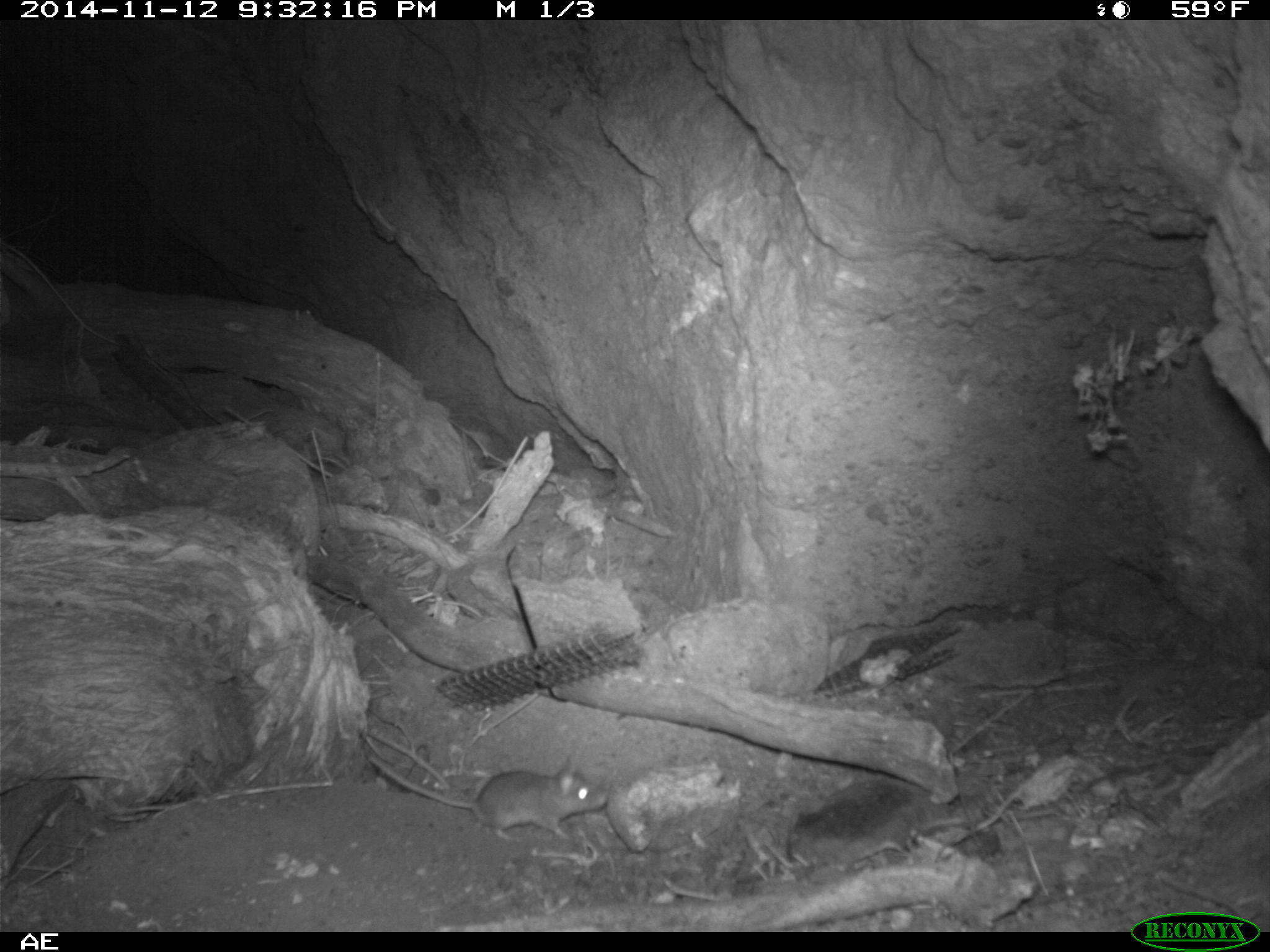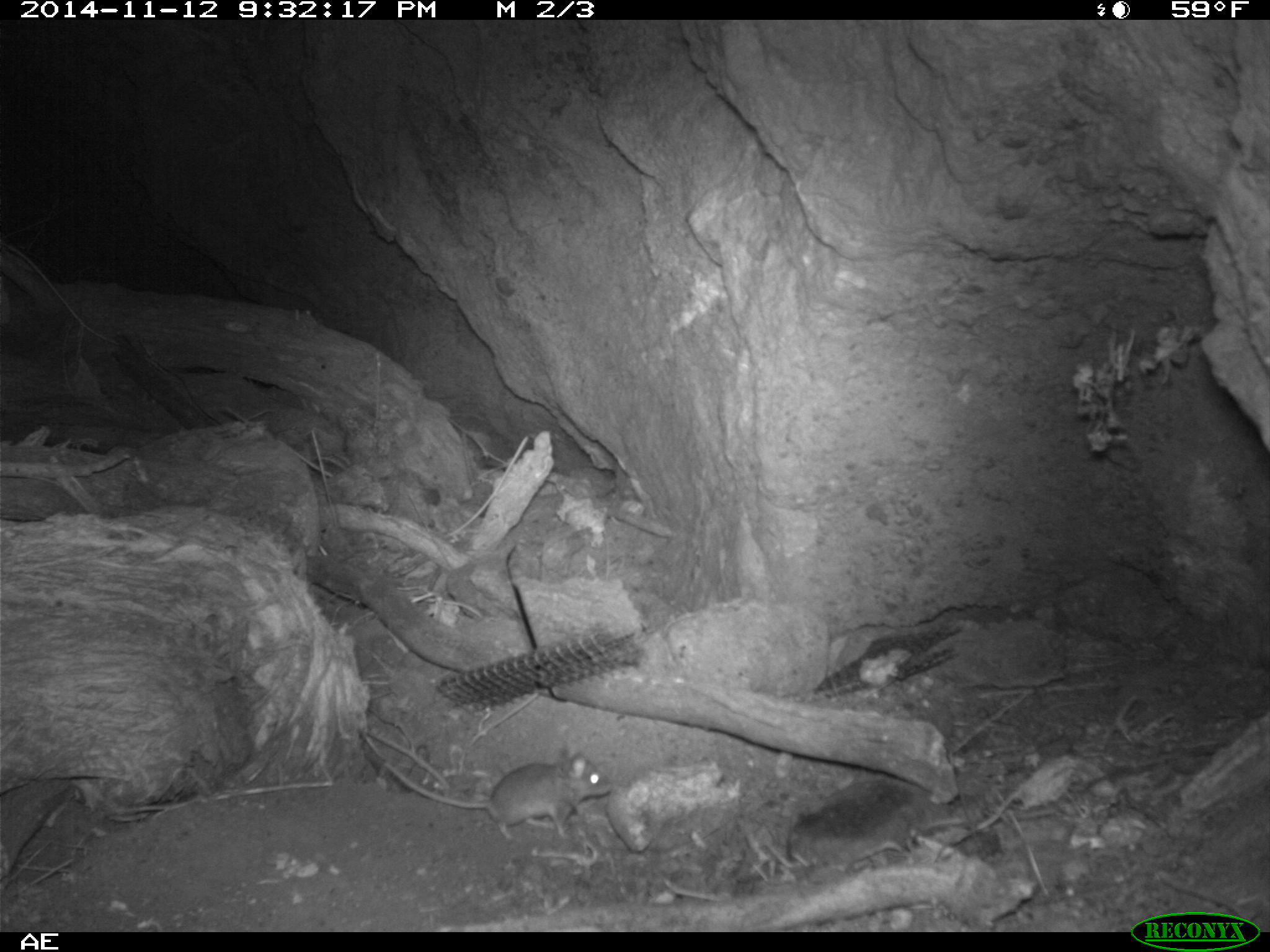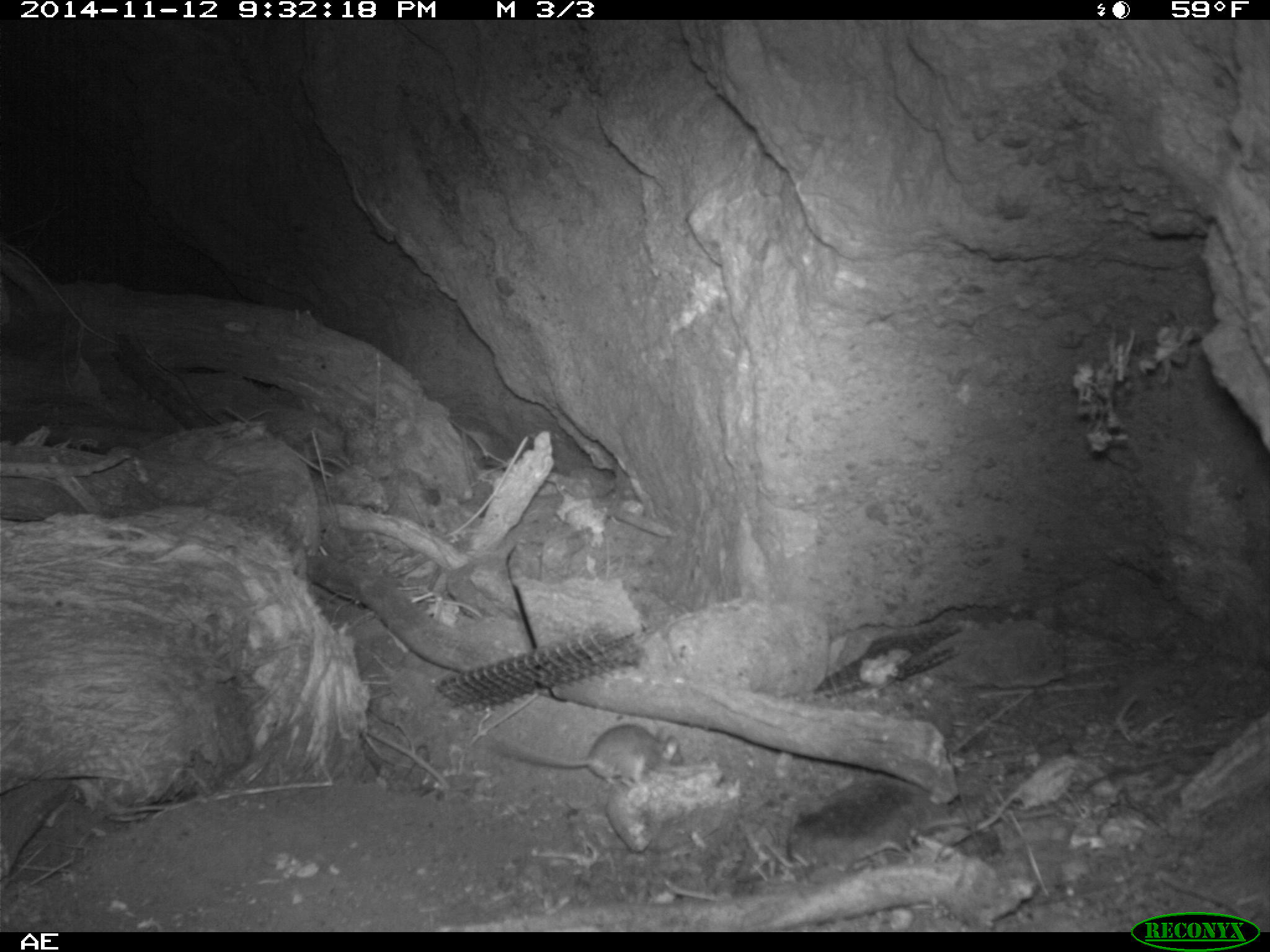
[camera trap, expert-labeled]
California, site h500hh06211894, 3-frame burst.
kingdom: Animalia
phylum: Chordata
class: Mammalia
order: Rodentia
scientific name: Rodentia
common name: rodent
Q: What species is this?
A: Rodent (Rodentia).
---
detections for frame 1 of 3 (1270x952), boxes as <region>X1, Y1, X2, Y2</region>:
rodent: <region>368, 757, 610, 843</region>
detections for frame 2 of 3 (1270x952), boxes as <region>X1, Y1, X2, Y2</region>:
rodent: <region>358, 729, 613, 842</region>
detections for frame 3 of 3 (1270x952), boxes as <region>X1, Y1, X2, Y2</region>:
rodent: <region>490, 724, 684, 788</region>